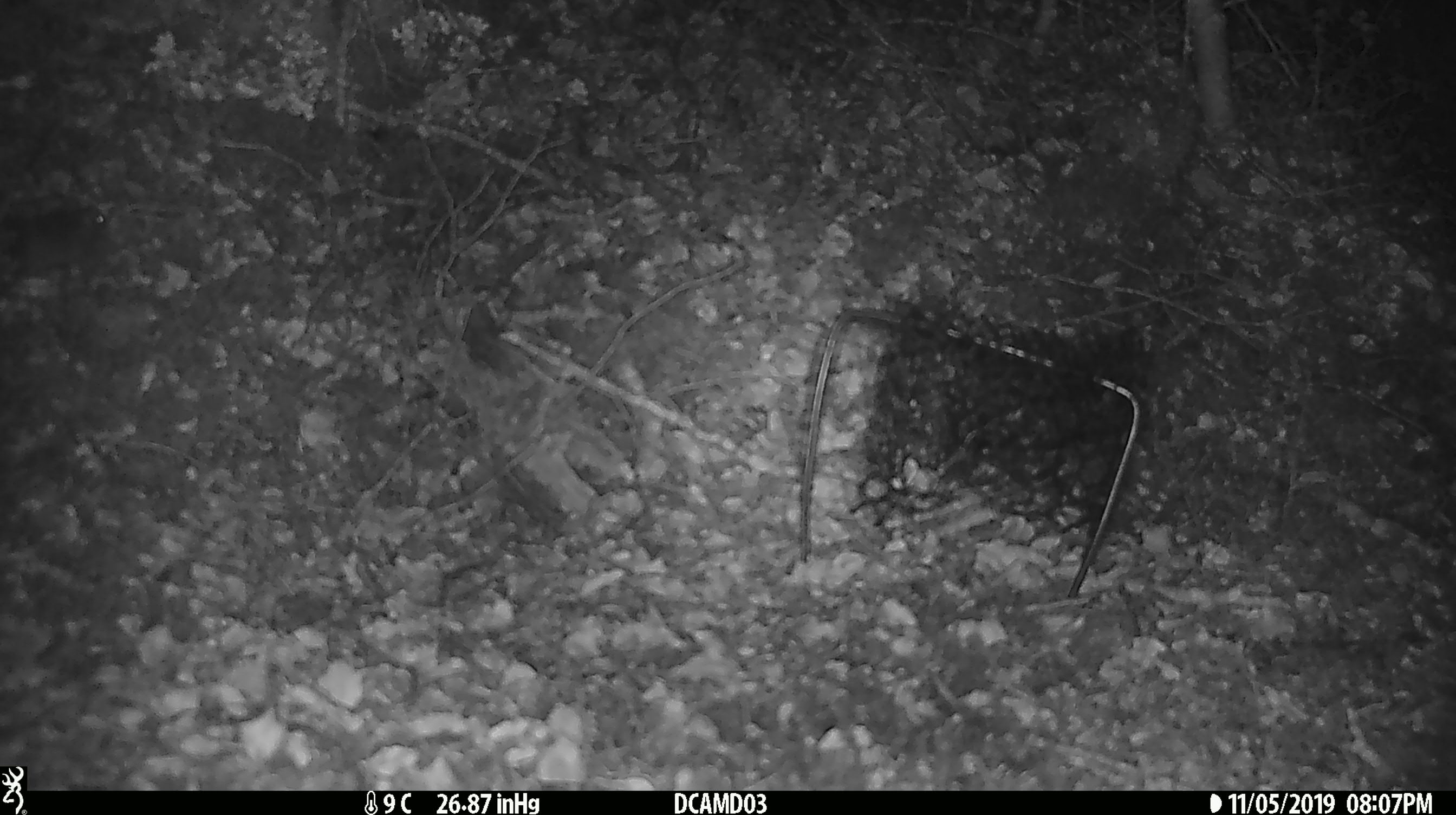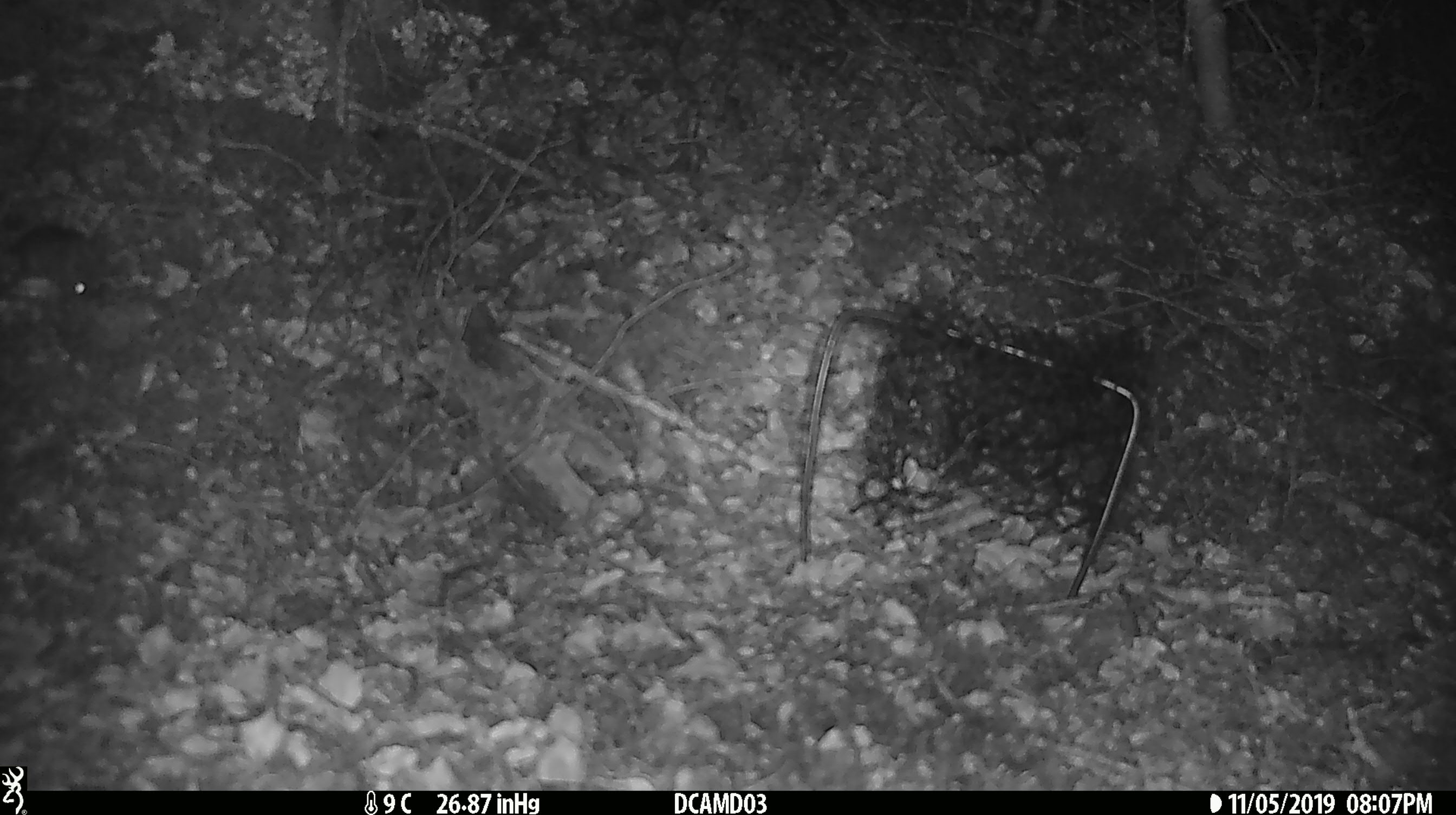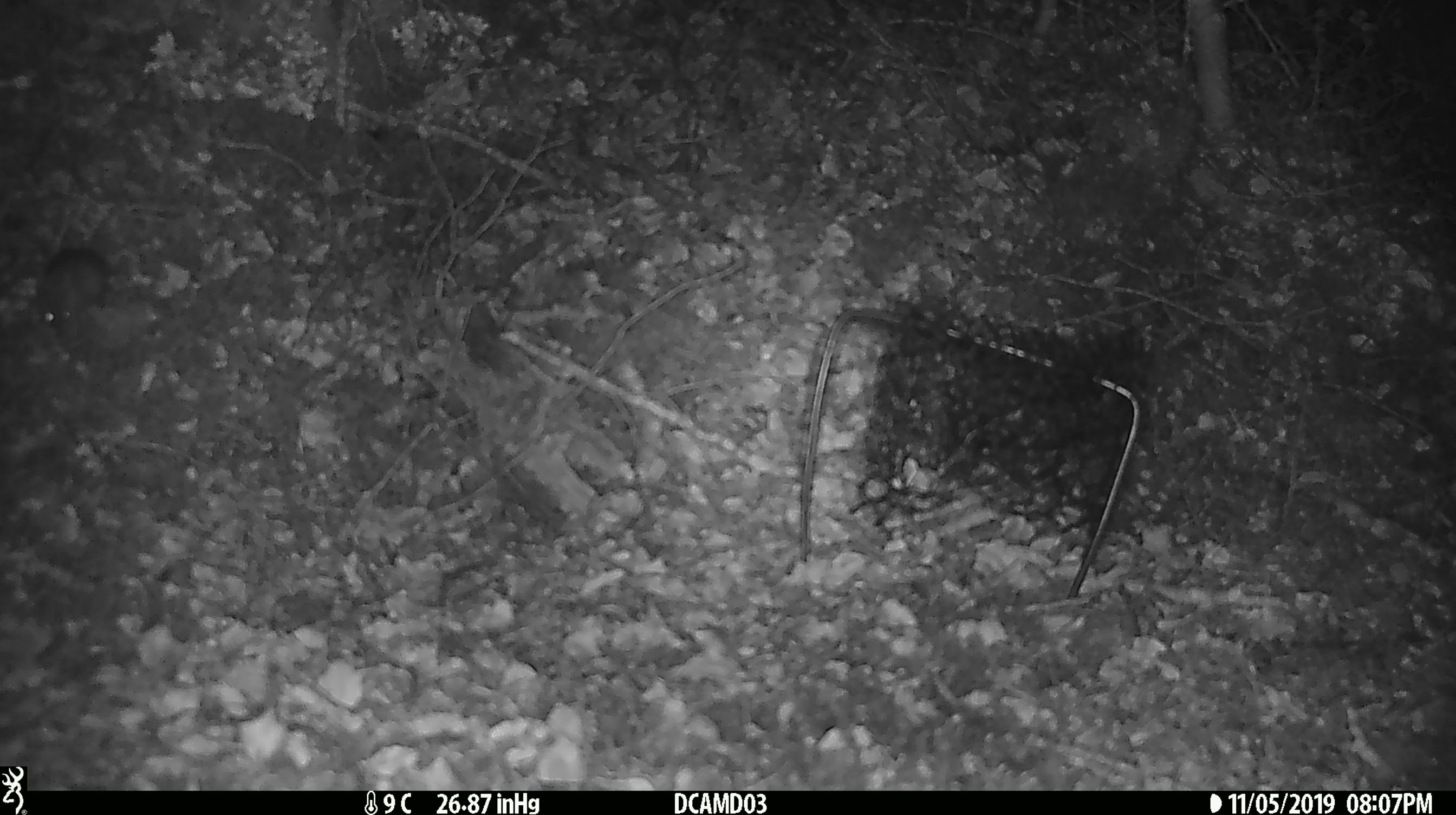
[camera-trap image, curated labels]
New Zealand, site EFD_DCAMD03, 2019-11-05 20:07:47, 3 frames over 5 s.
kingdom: Animalia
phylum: Chordata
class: Mammalia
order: Rodentia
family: Muridae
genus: Mus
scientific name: Mus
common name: mouse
Mouse (Mus).